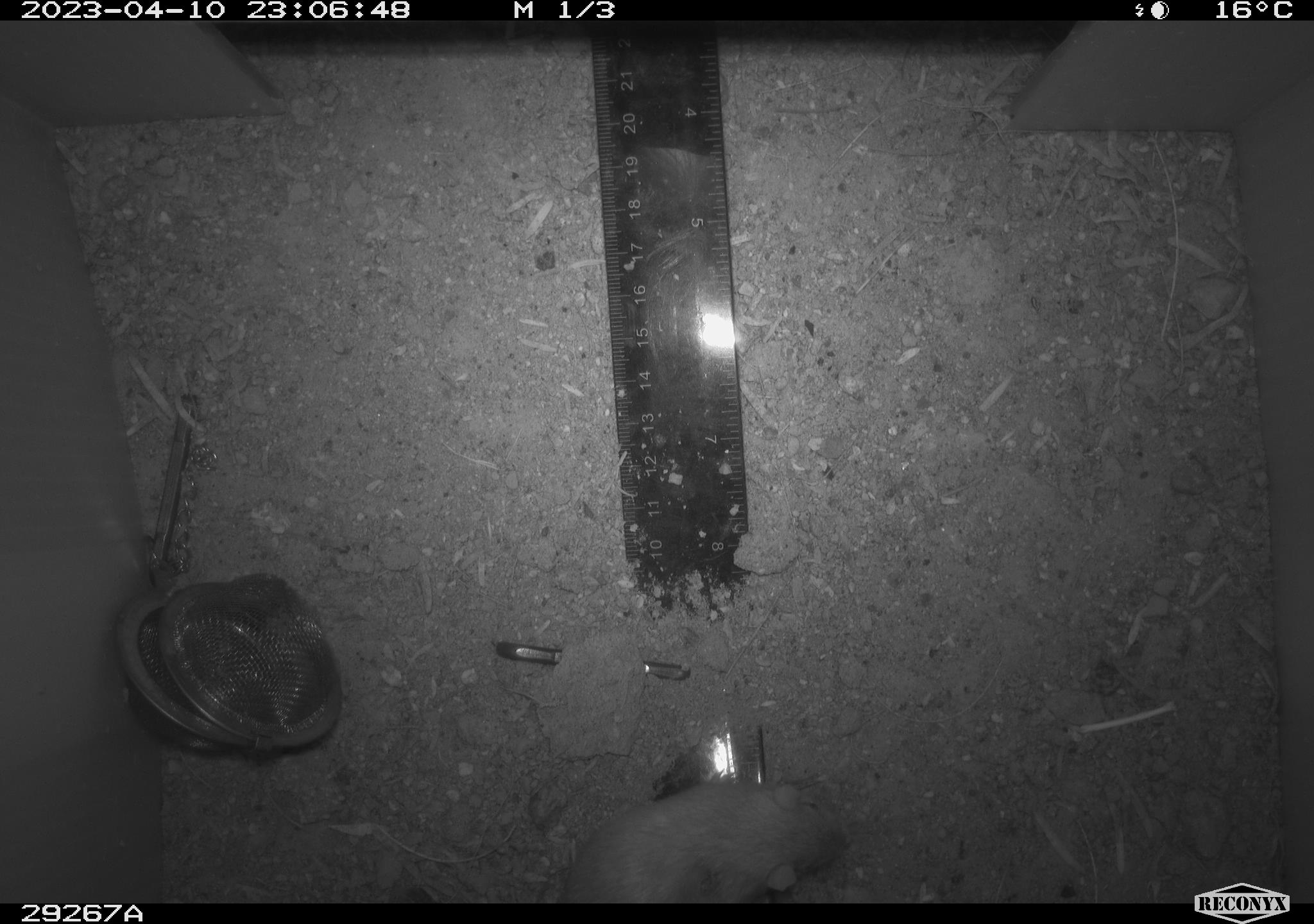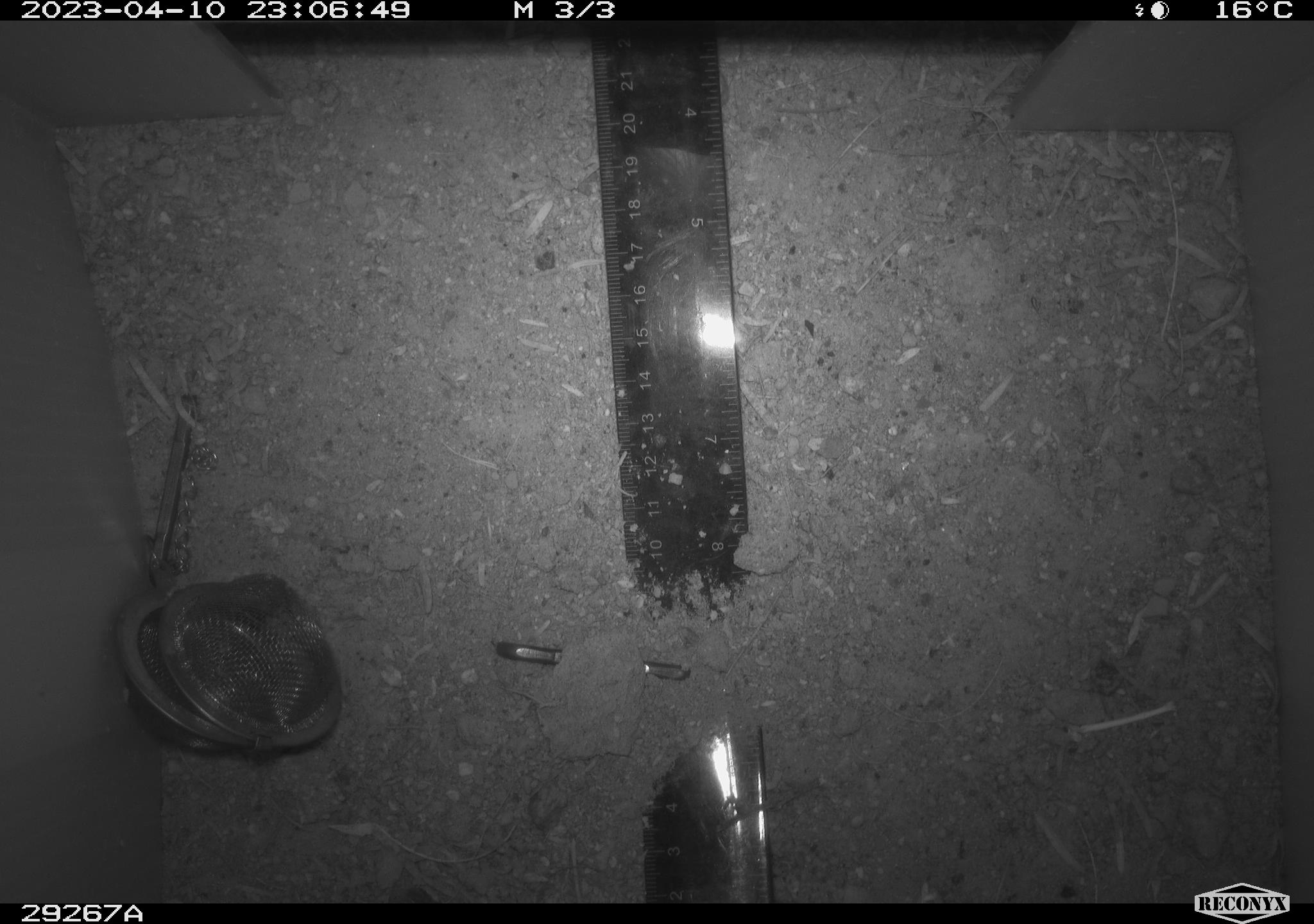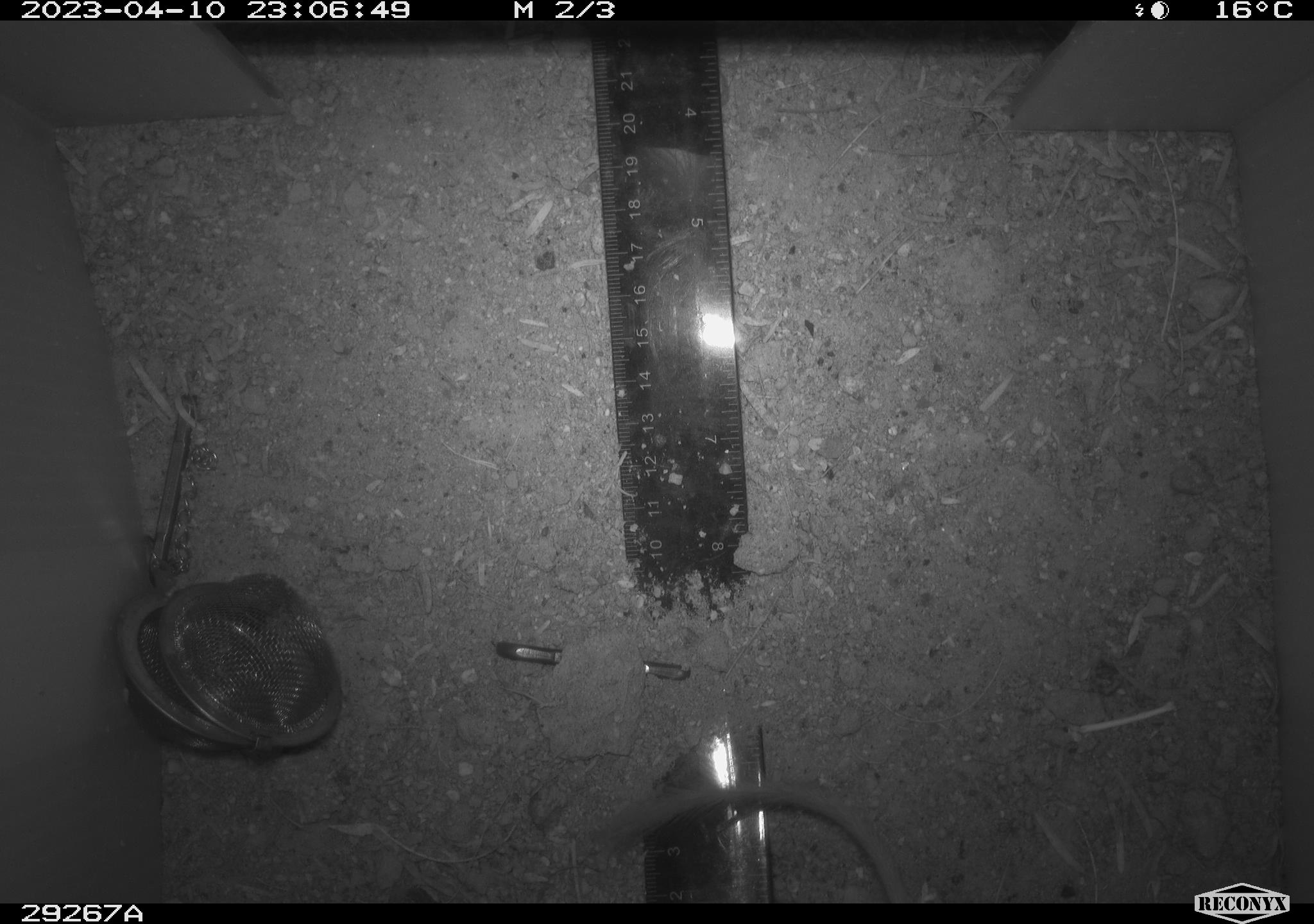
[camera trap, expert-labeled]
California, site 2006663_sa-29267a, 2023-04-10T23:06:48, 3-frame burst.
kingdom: Animalia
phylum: Chordata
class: Mammalia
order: Rodentia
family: Heteromyidae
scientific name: Heteromyidae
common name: kangaroo rats and pocket mice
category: heteromyidae family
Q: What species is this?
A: Heteromyidae family (kangaroo rats and pocket mice) (Heteromyidae).